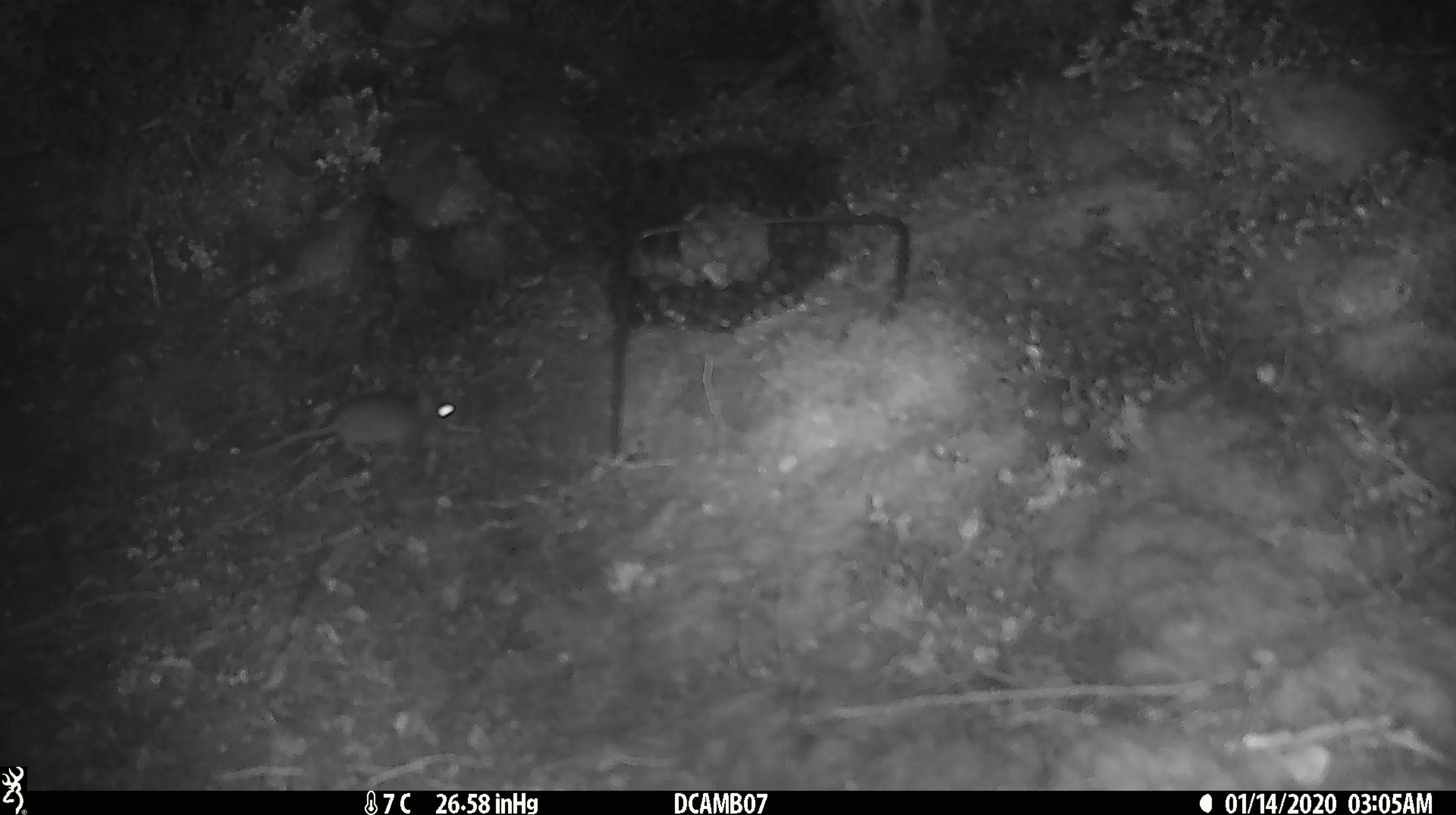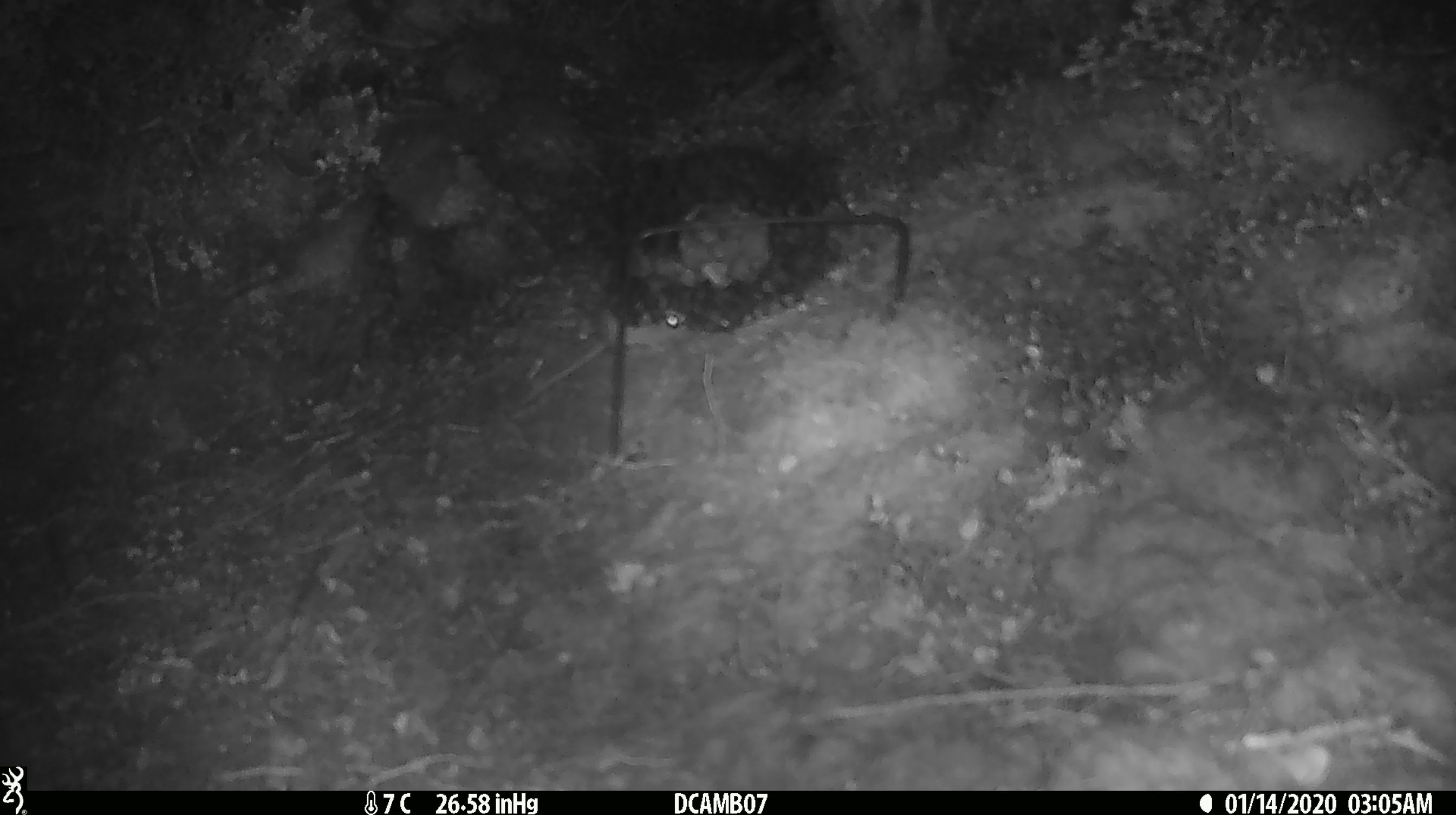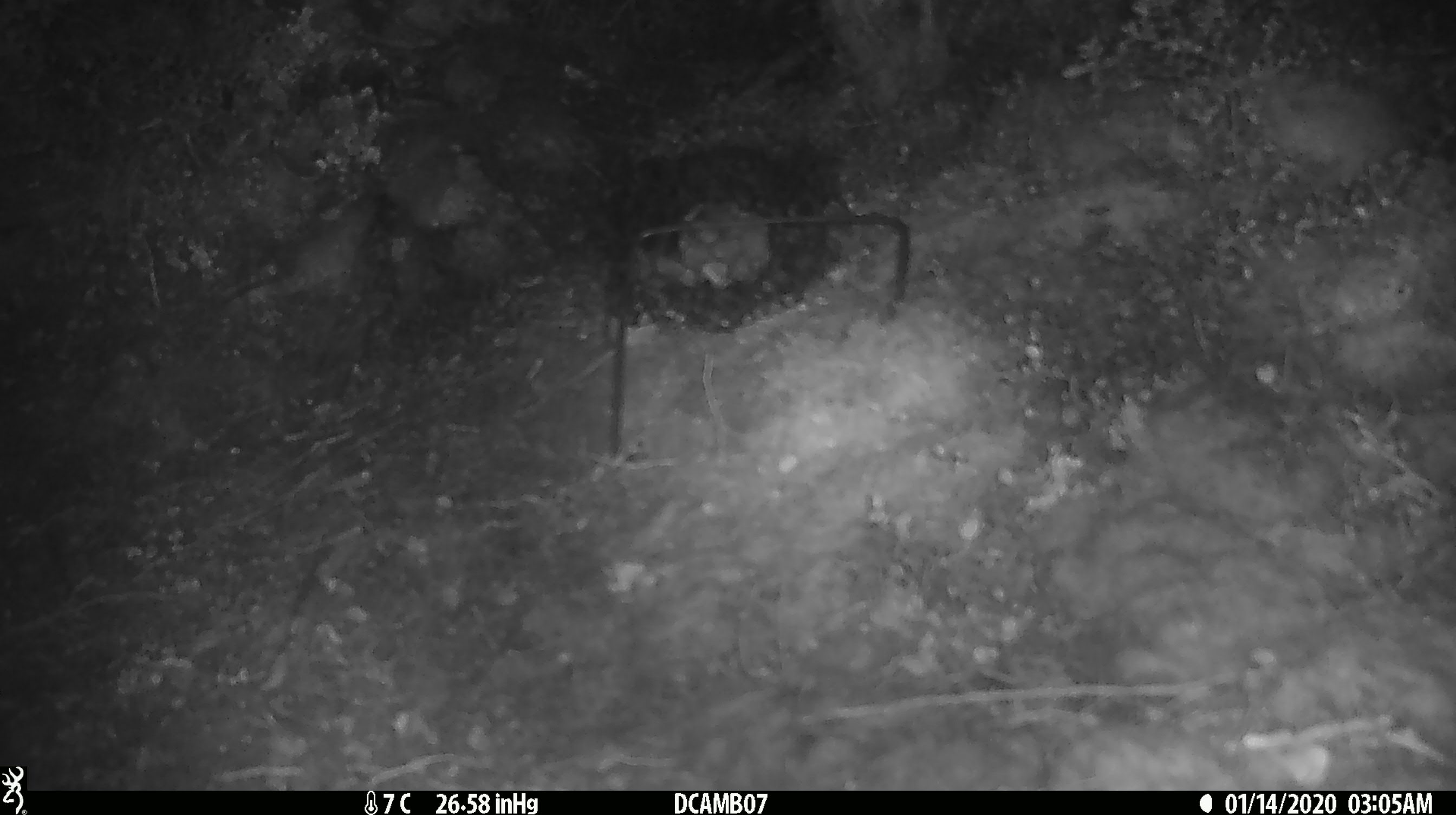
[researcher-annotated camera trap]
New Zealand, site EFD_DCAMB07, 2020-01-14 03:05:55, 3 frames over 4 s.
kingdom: Animalia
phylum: Chordata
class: Mammalia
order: Rodentia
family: Muridae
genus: Mus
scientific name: Mus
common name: mouse